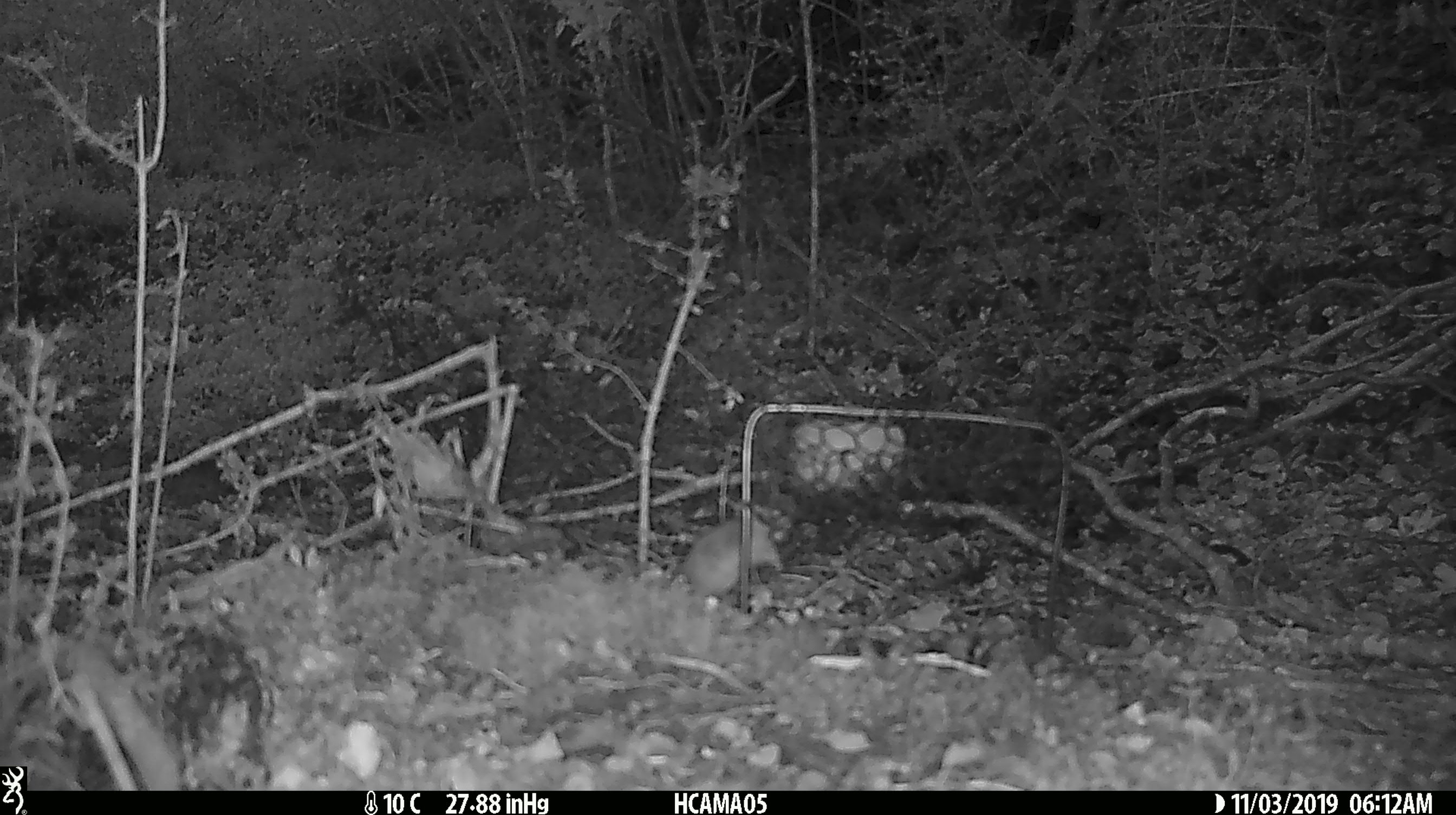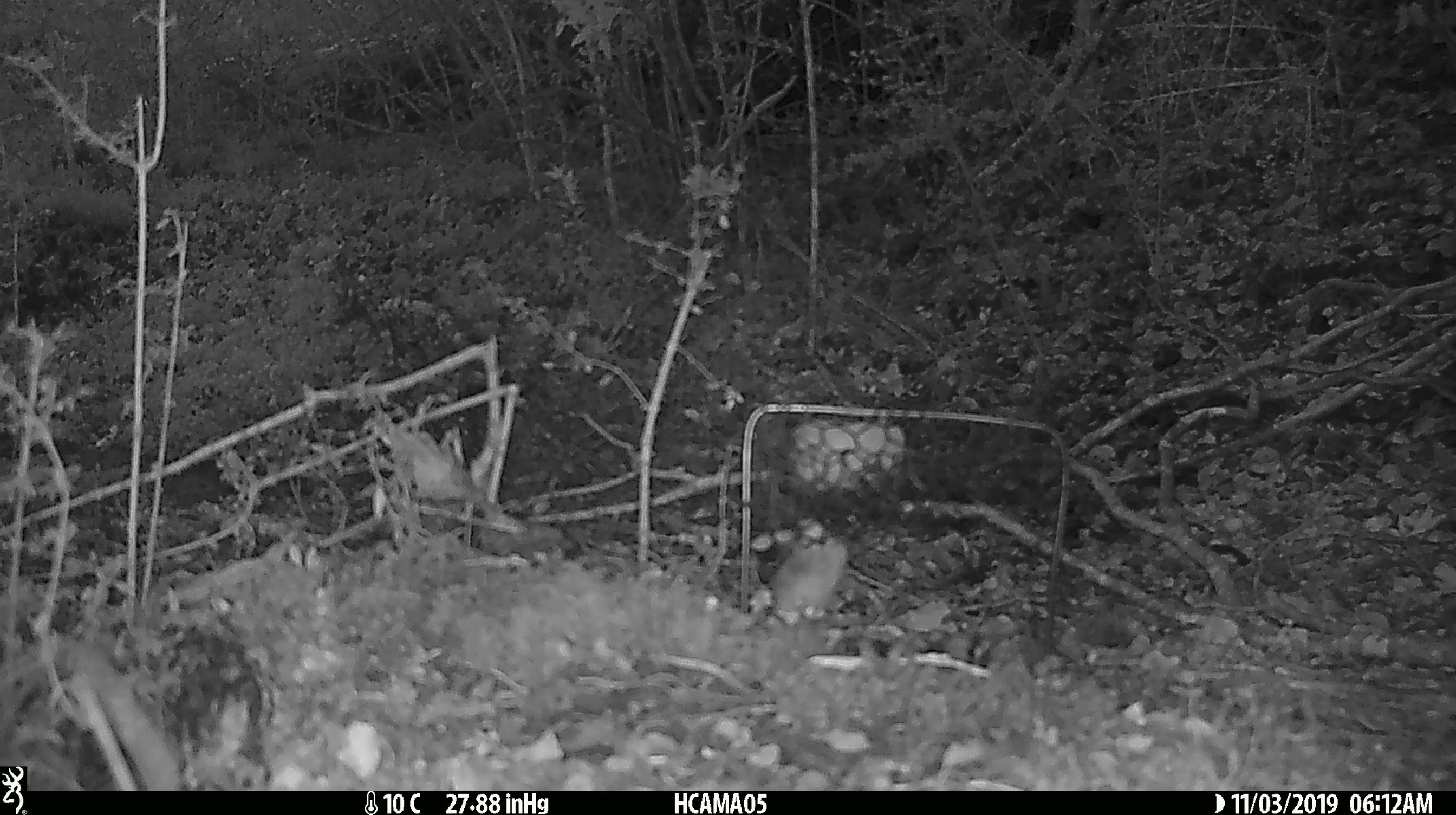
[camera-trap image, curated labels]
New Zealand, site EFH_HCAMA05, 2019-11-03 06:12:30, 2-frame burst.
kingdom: Animalia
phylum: Chordata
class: Mammalia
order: Rodentia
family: Muridae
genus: Mus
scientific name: Mus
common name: mouse